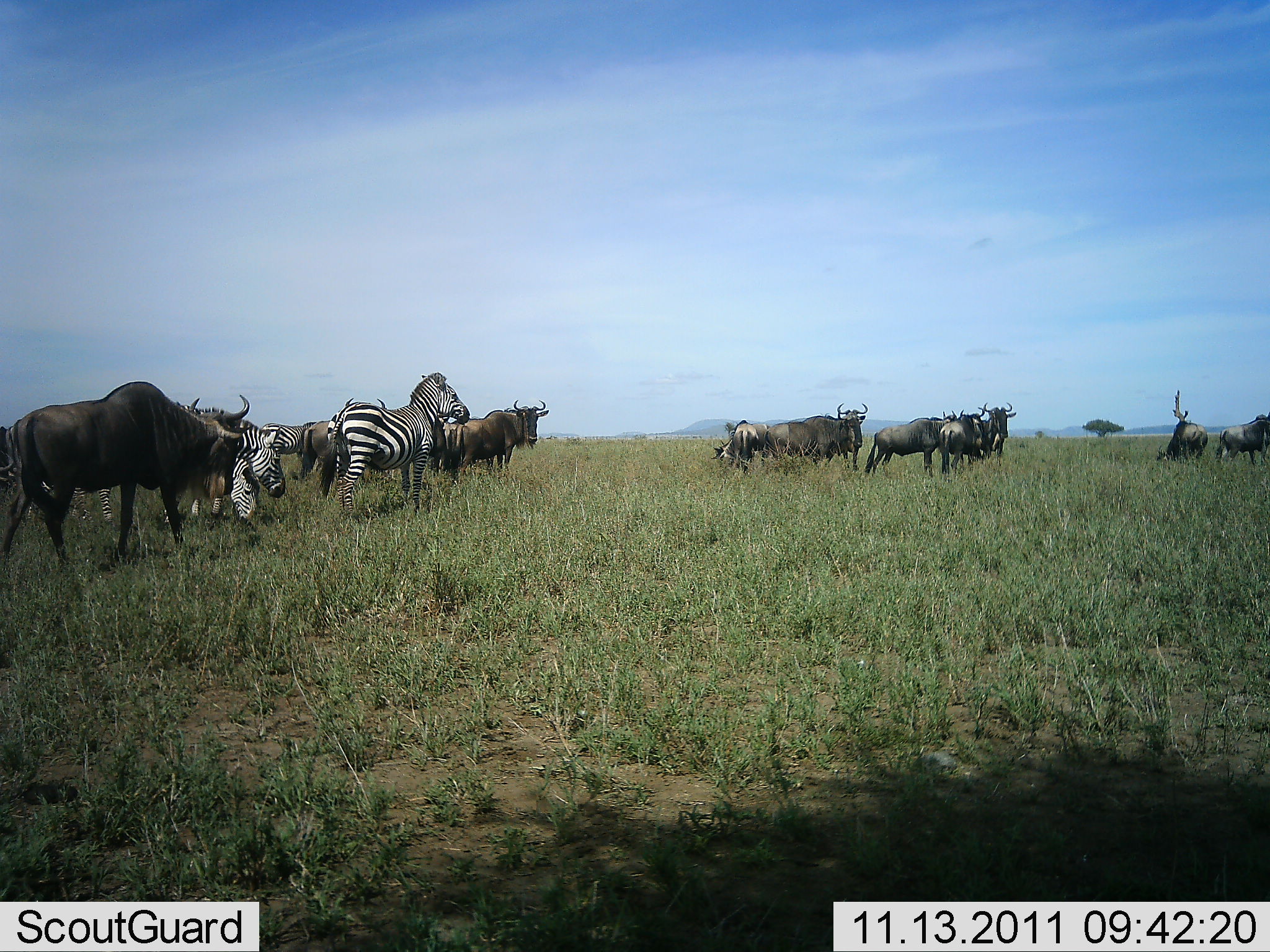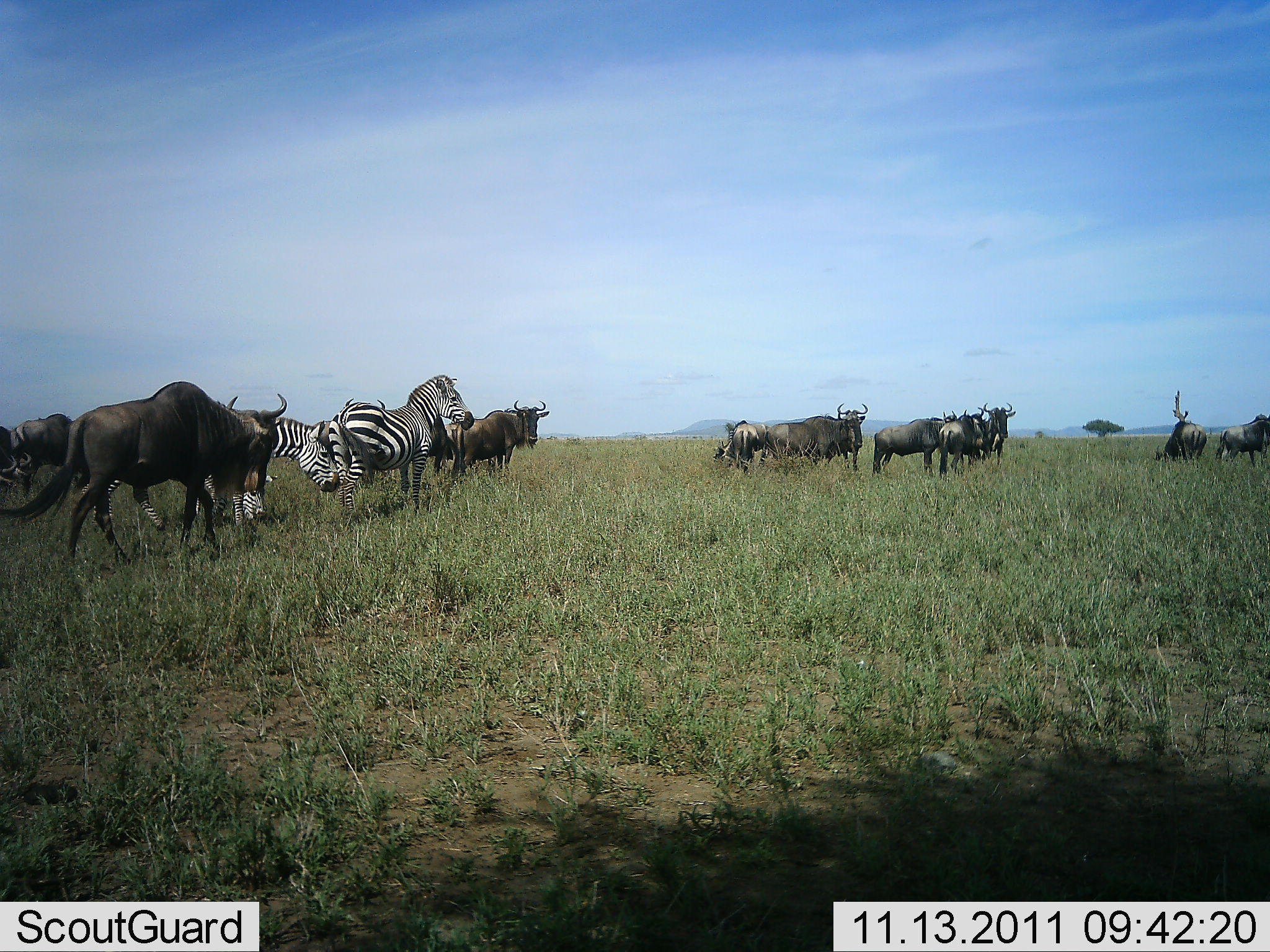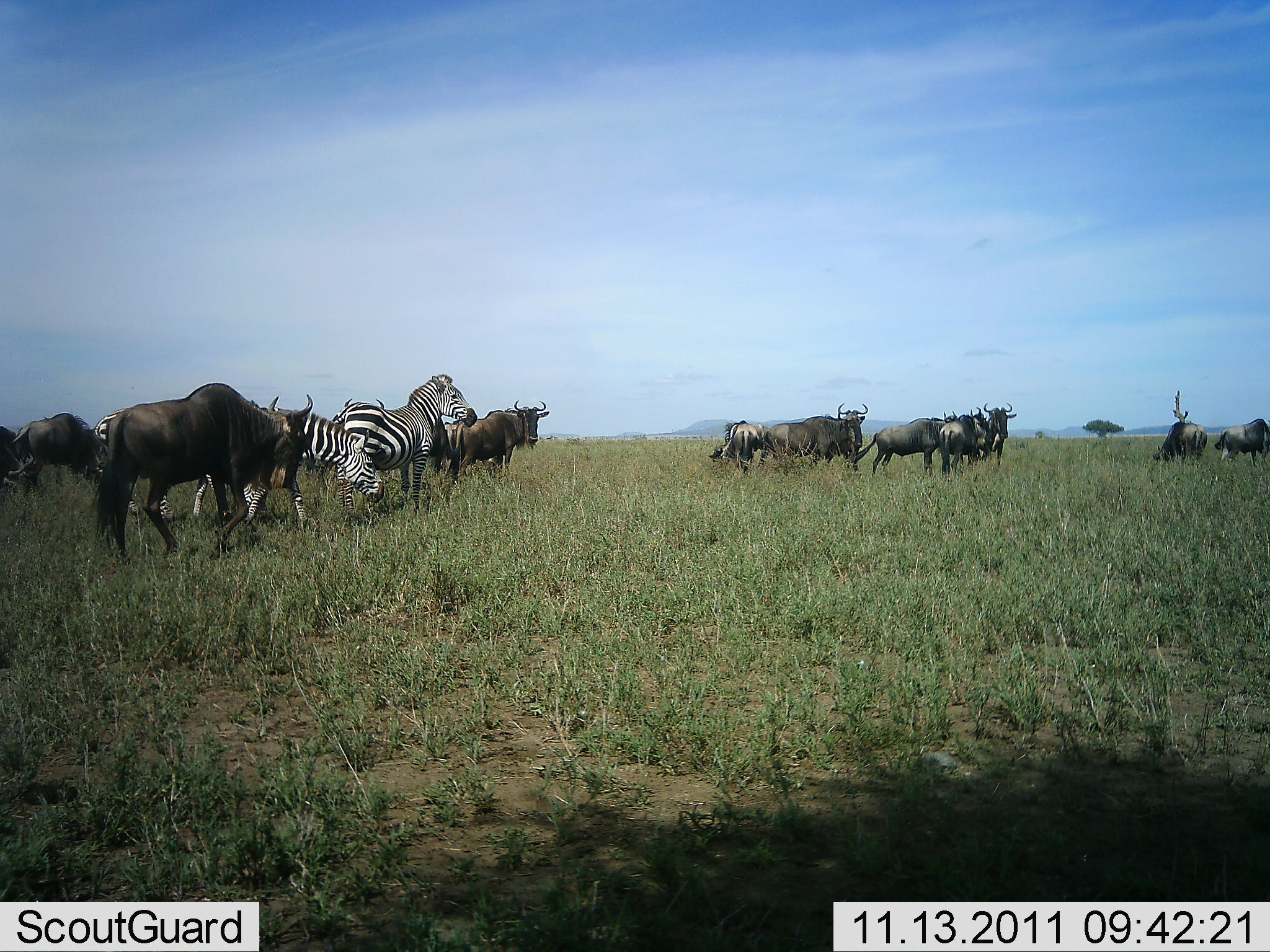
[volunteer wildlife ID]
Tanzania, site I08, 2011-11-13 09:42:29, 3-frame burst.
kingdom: Animalia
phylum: Chordata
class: Mammalia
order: Artiodactyla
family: Bovidae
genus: Connochaetes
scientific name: Connochaetes taurinus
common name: blue wildebeest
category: wildebeest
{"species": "wildebeest (blue wildebeest) (Connochaetes taurinus)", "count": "11-50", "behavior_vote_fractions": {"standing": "92%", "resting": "0%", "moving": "58%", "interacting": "17%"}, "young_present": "0%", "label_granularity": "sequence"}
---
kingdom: Animalia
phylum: Chordata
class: Mammalia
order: Perissodactyla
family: Equidae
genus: Equus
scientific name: Equus quagga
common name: plains zebra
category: zebra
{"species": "zebra (plains zebra) (Equus quagga)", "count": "3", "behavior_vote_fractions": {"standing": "100%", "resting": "0%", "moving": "33%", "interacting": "0%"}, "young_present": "0%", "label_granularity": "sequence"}